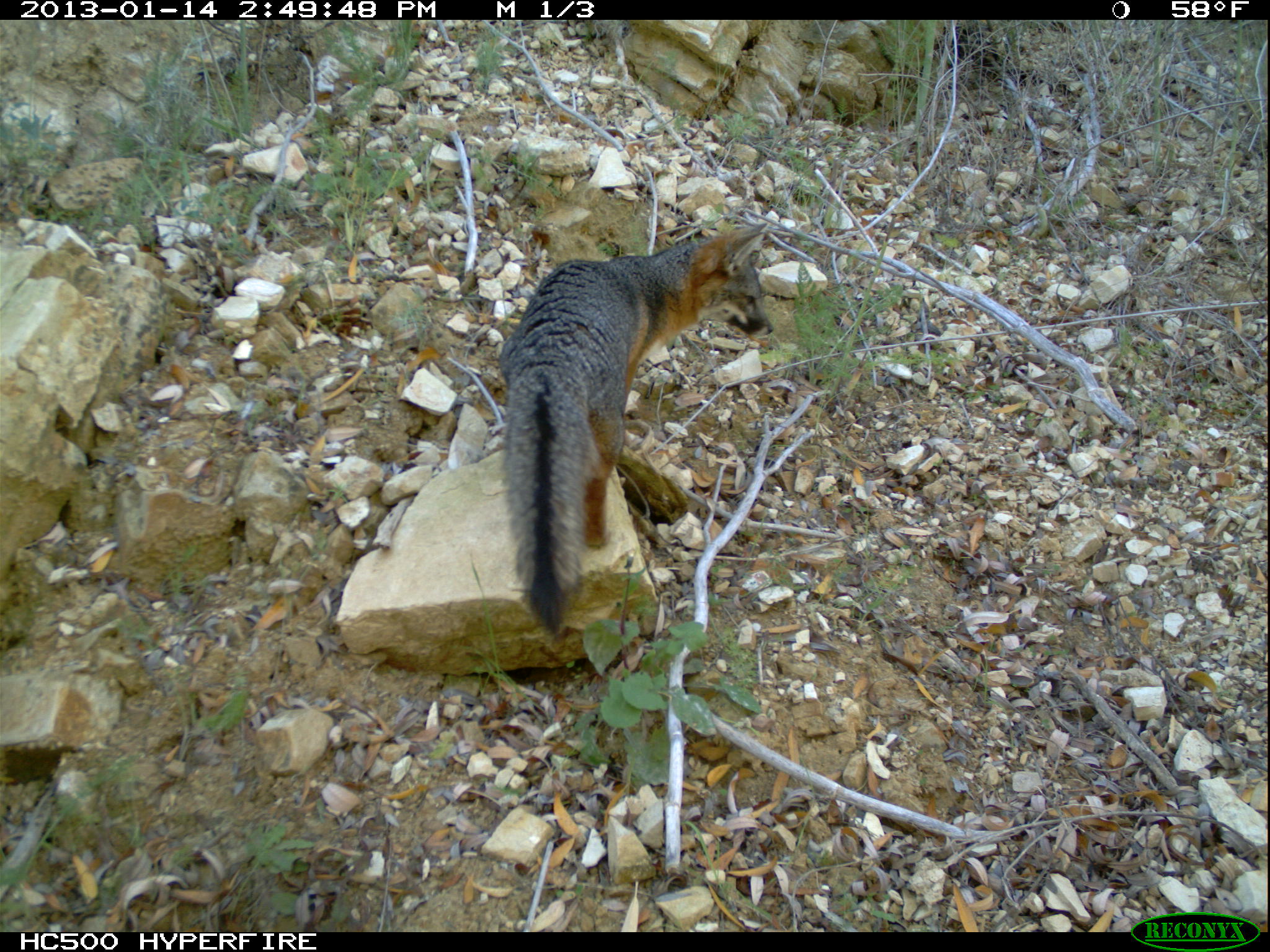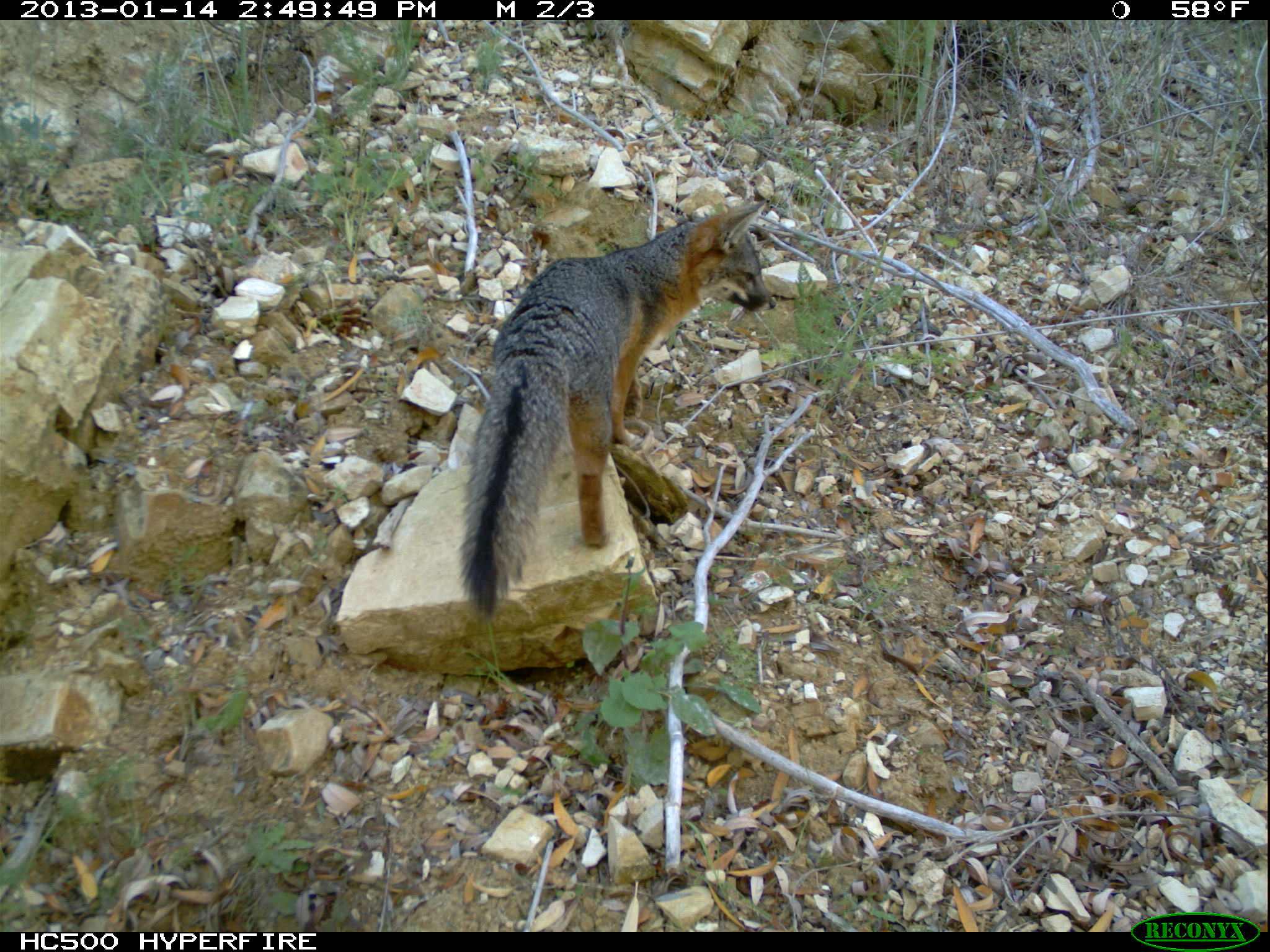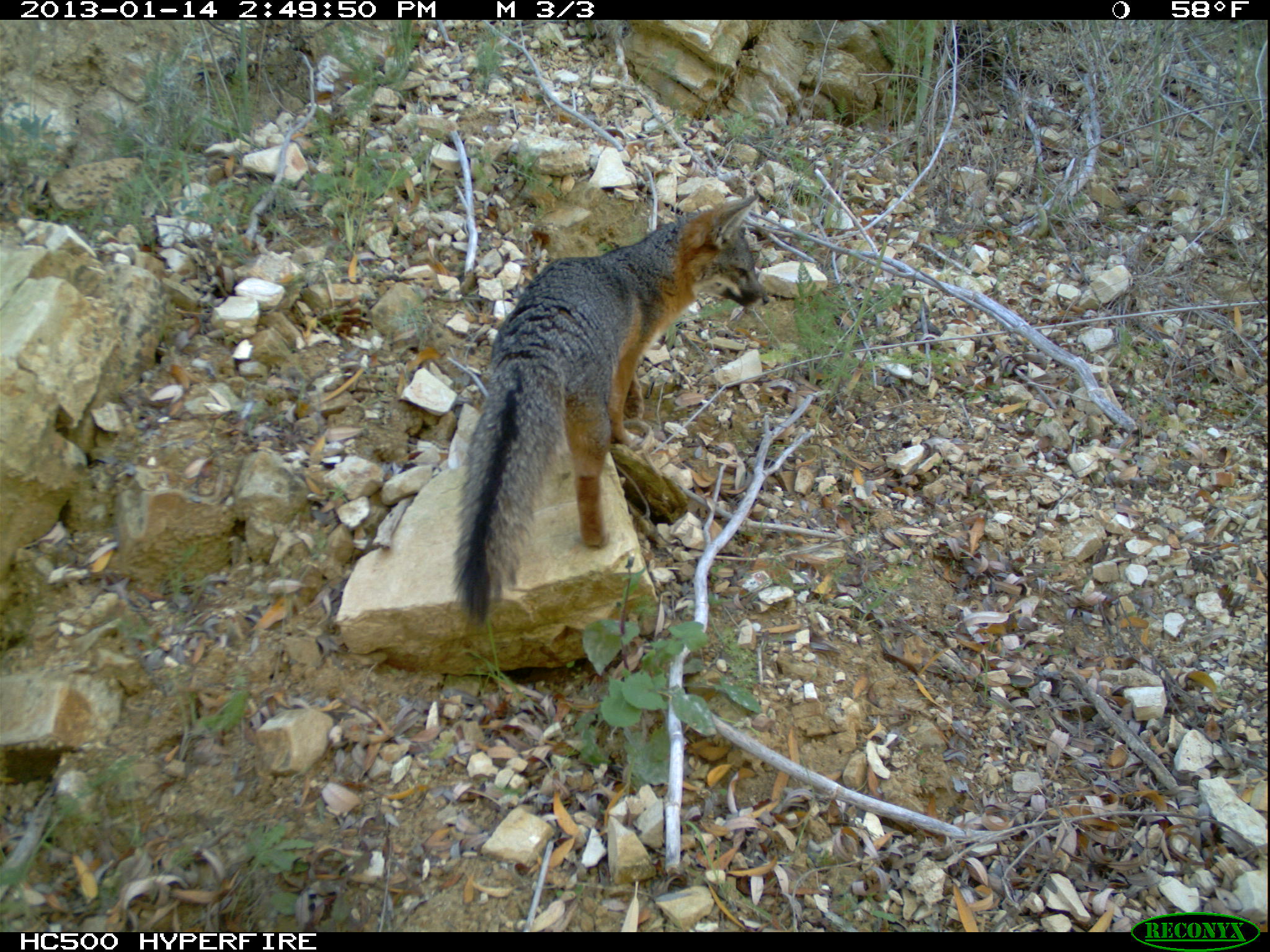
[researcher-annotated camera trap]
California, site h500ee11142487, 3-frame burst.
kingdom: Animalia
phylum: Chordata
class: Mammalia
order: Carnivora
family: Canidae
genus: Urocyon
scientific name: Urocyon littoralis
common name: island fox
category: fox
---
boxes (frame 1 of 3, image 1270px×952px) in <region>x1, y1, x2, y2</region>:
fox: <region>497, 220, 774, 636</region>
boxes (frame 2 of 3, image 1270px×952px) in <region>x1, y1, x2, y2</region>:
fox: <region>457, 200, 776, 620</region>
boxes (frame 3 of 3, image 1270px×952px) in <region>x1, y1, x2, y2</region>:
fox: <region>451, 192, 770, 622</region>